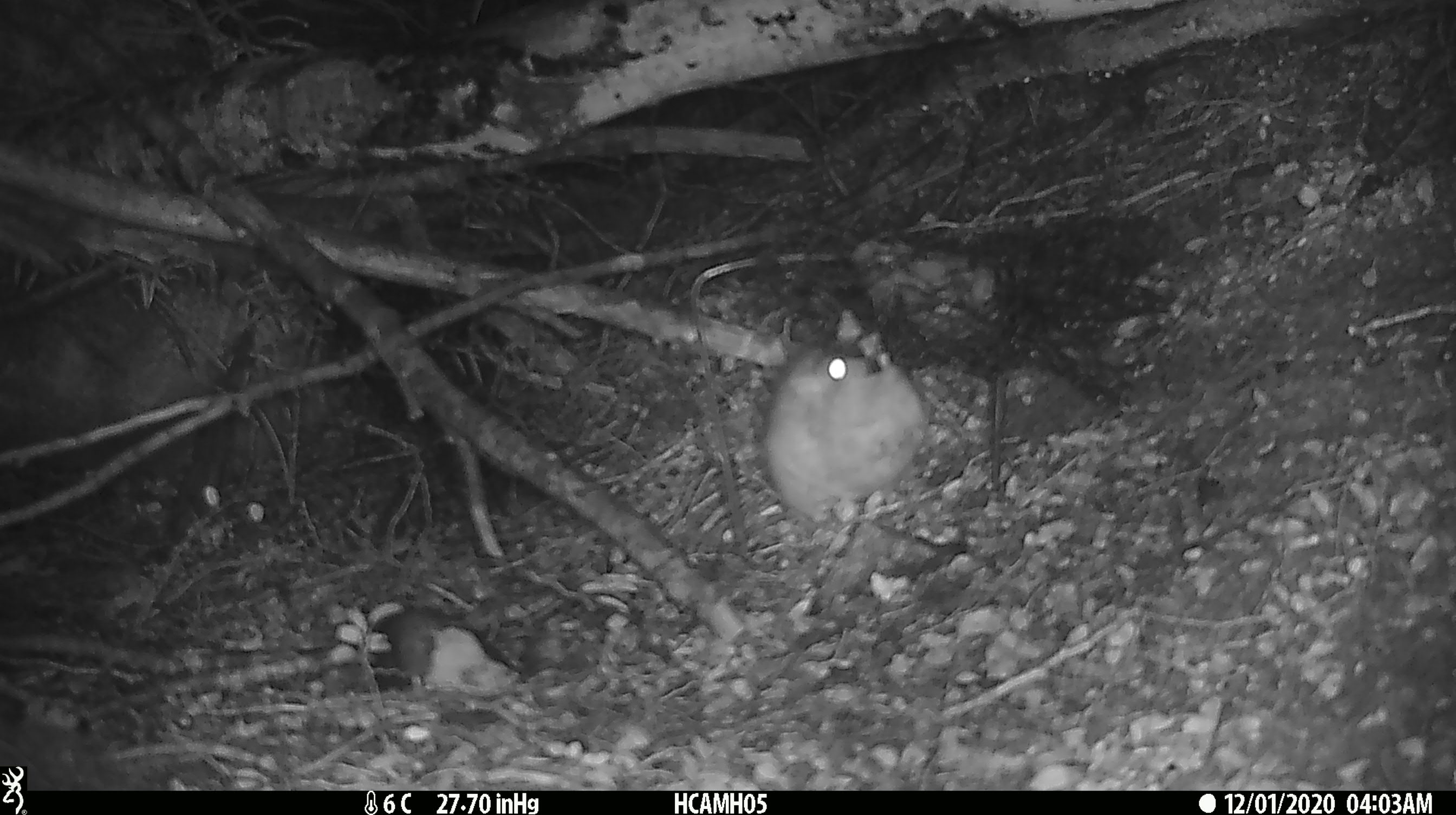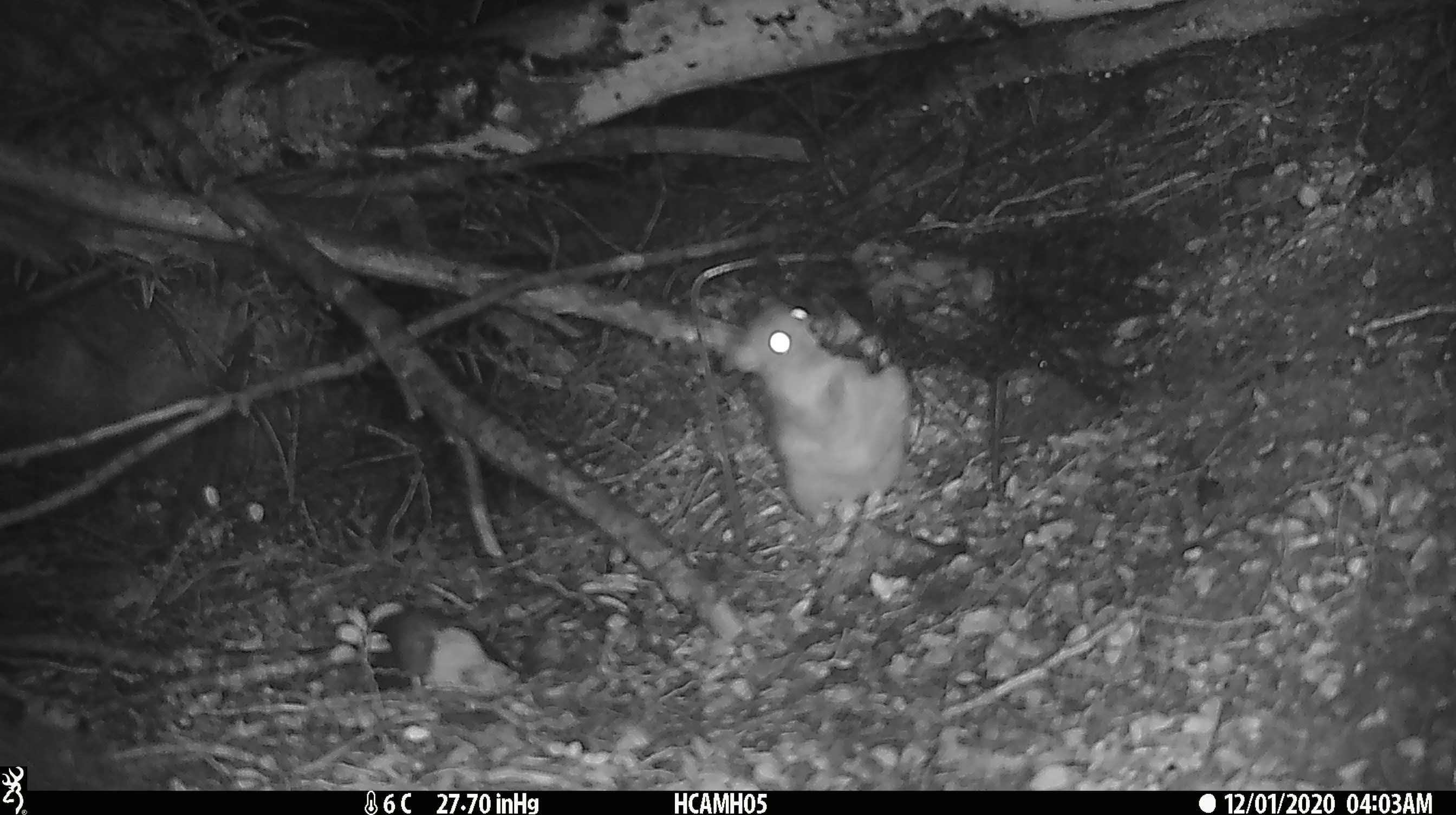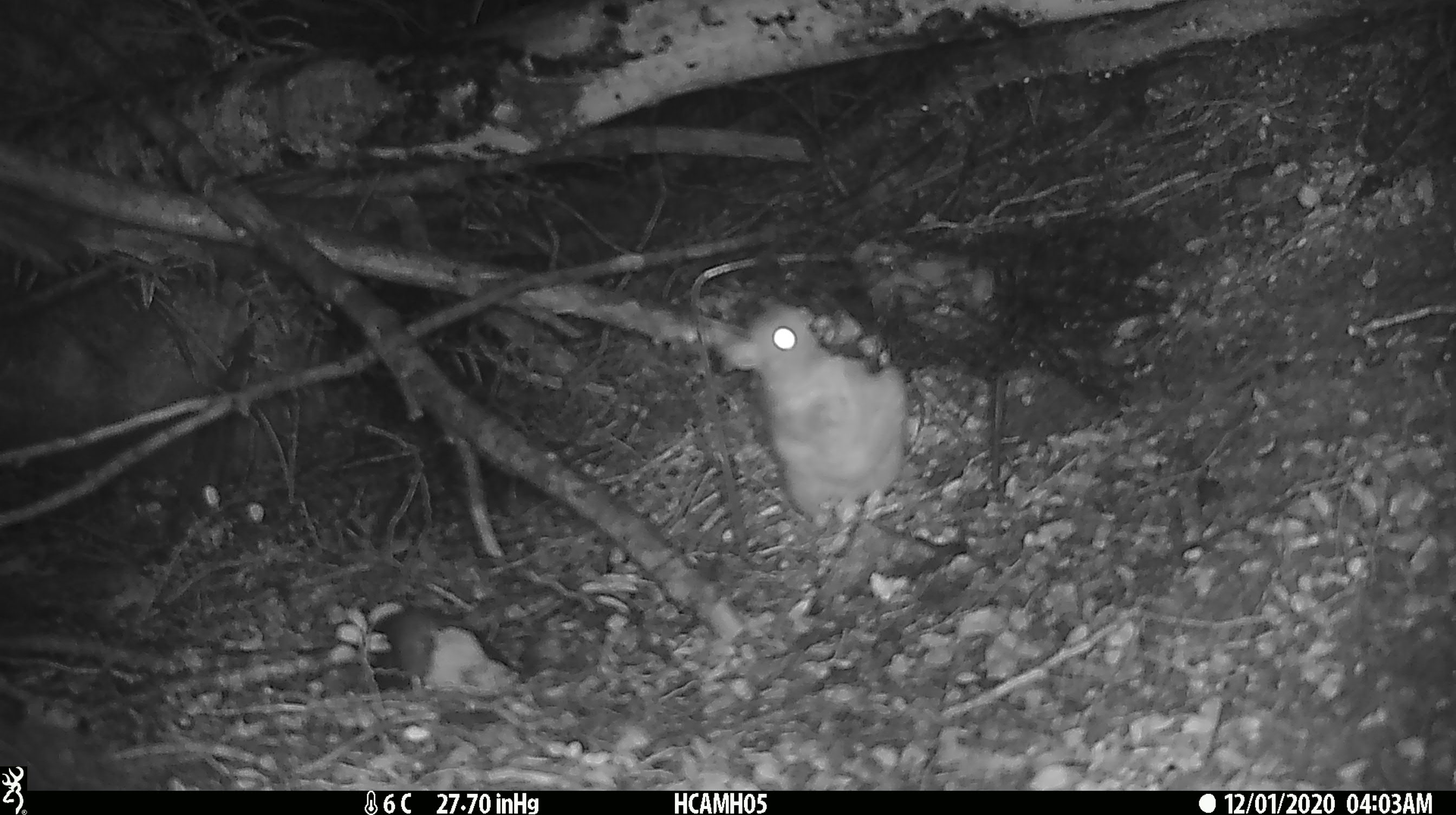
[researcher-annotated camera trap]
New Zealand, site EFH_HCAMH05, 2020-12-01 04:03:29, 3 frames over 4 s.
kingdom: Animalia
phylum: Chordata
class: Mammalia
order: Rodentia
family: Muridae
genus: Rattus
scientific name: Rattus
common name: rat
Rat (Rattus).